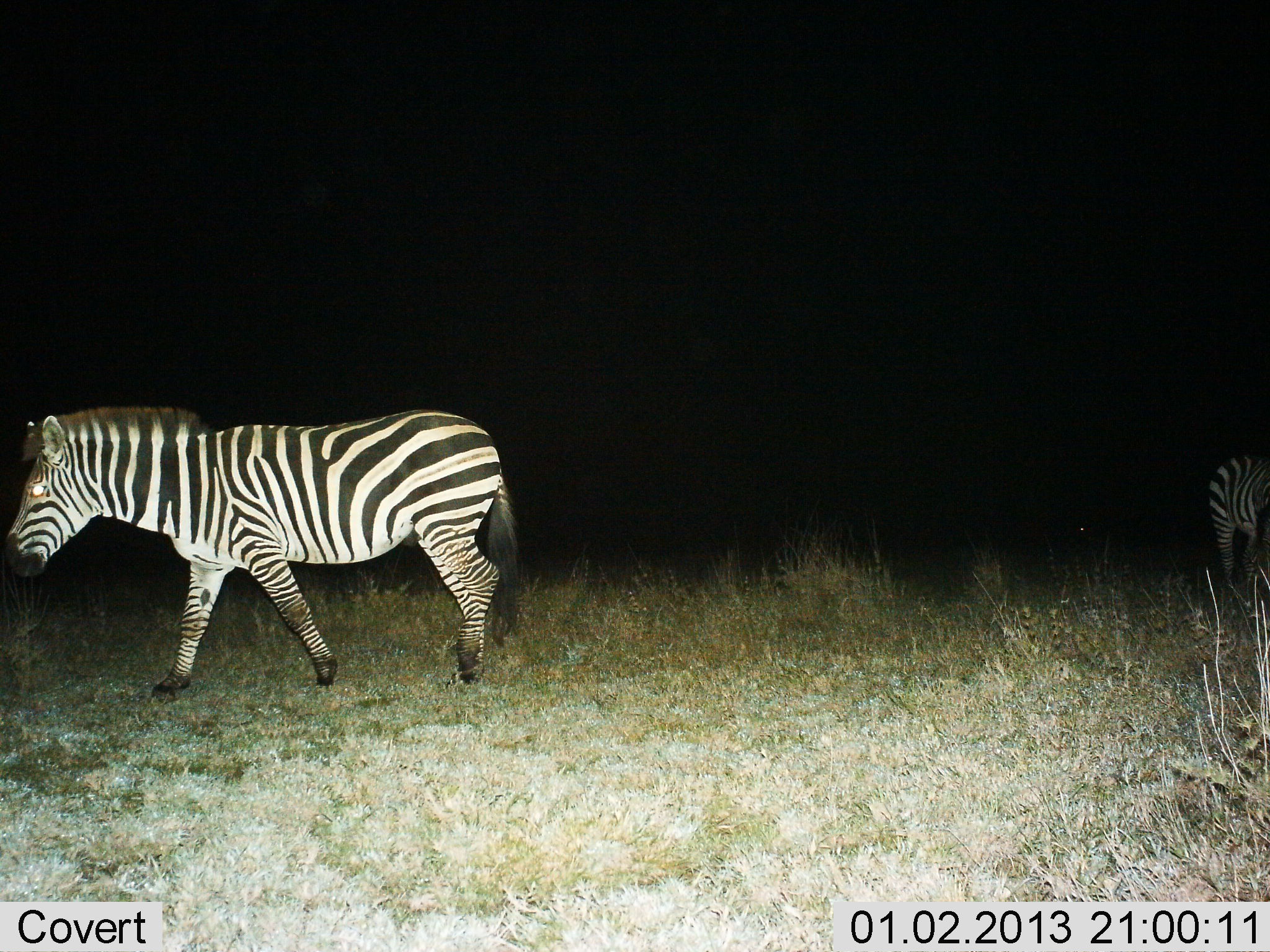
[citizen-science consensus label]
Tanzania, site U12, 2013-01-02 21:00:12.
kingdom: Animalia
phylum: Chordata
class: Mammalia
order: Perissodactyla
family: Equidae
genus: Equus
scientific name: Equus quagga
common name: plains zebra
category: zebra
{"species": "zebra (plains zebra) (Equus quagga)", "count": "2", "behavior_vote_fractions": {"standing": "40%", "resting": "0%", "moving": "80%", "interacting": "0%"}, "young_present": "0%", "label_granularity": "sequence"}